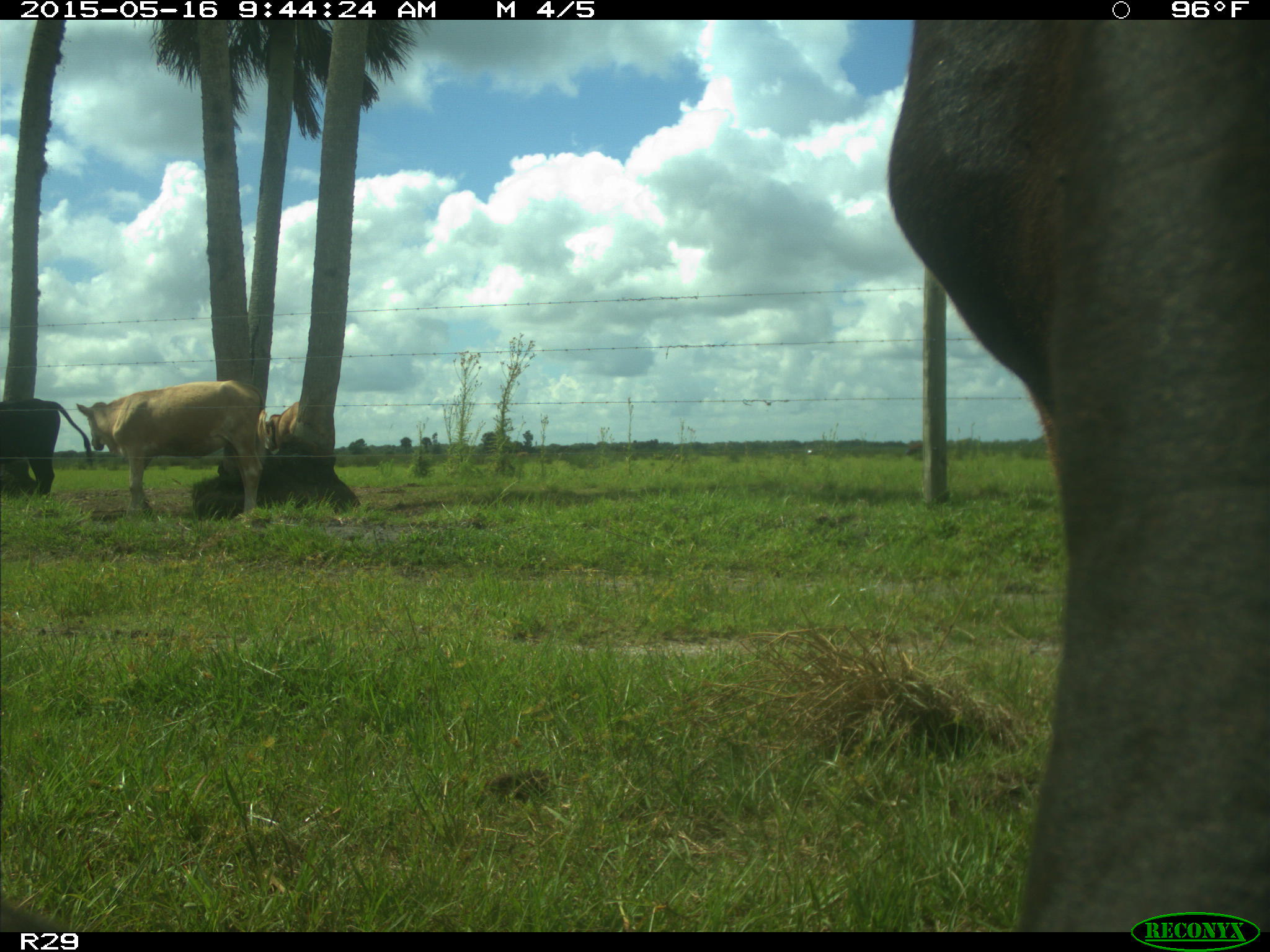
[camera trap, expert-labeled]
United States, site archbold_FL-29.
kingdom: Animalia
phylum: Chordata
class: Mammalia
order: Artiodactyla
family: Bovidae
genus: Bos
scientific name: Bos taurus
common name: domestic cow